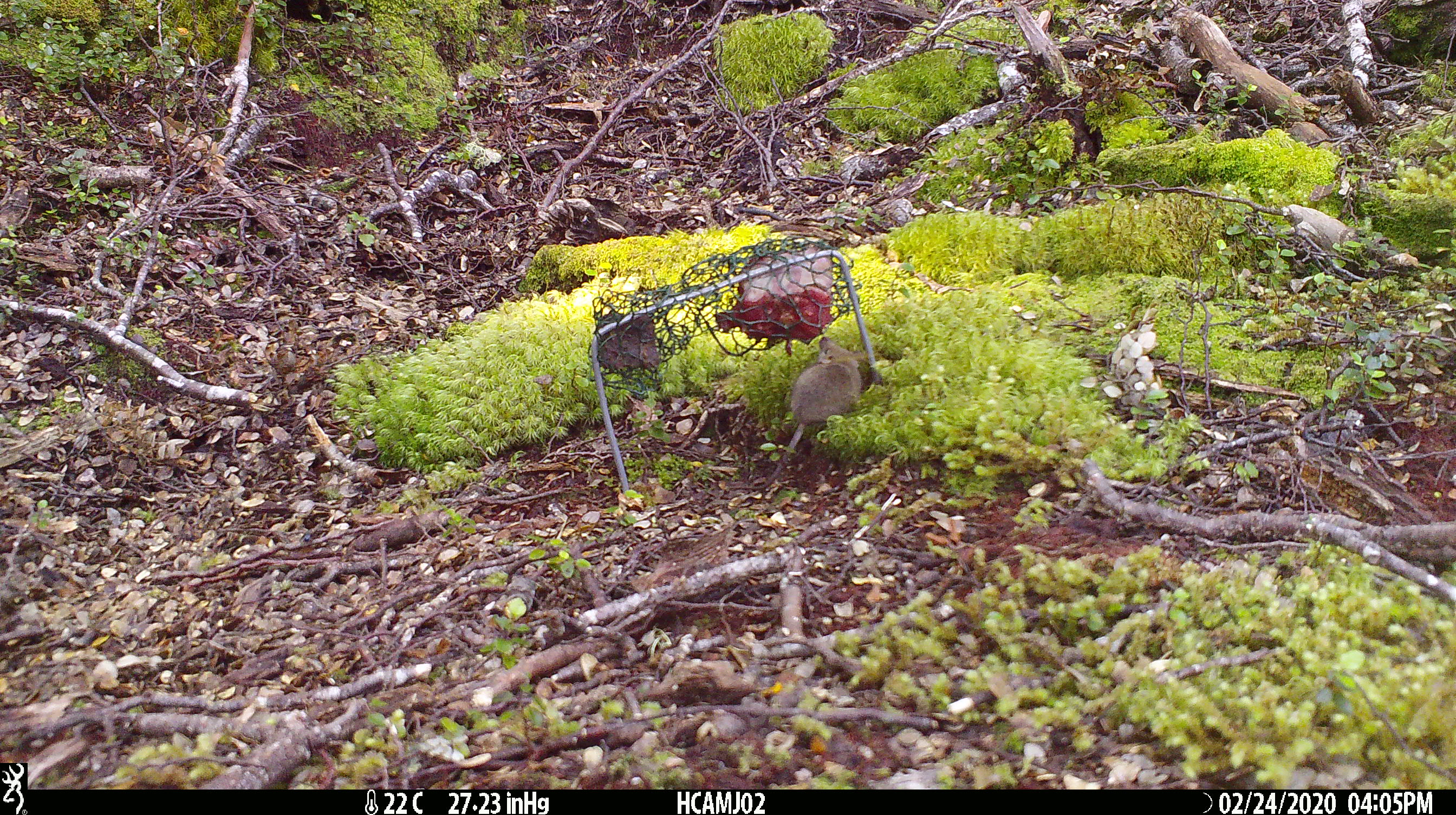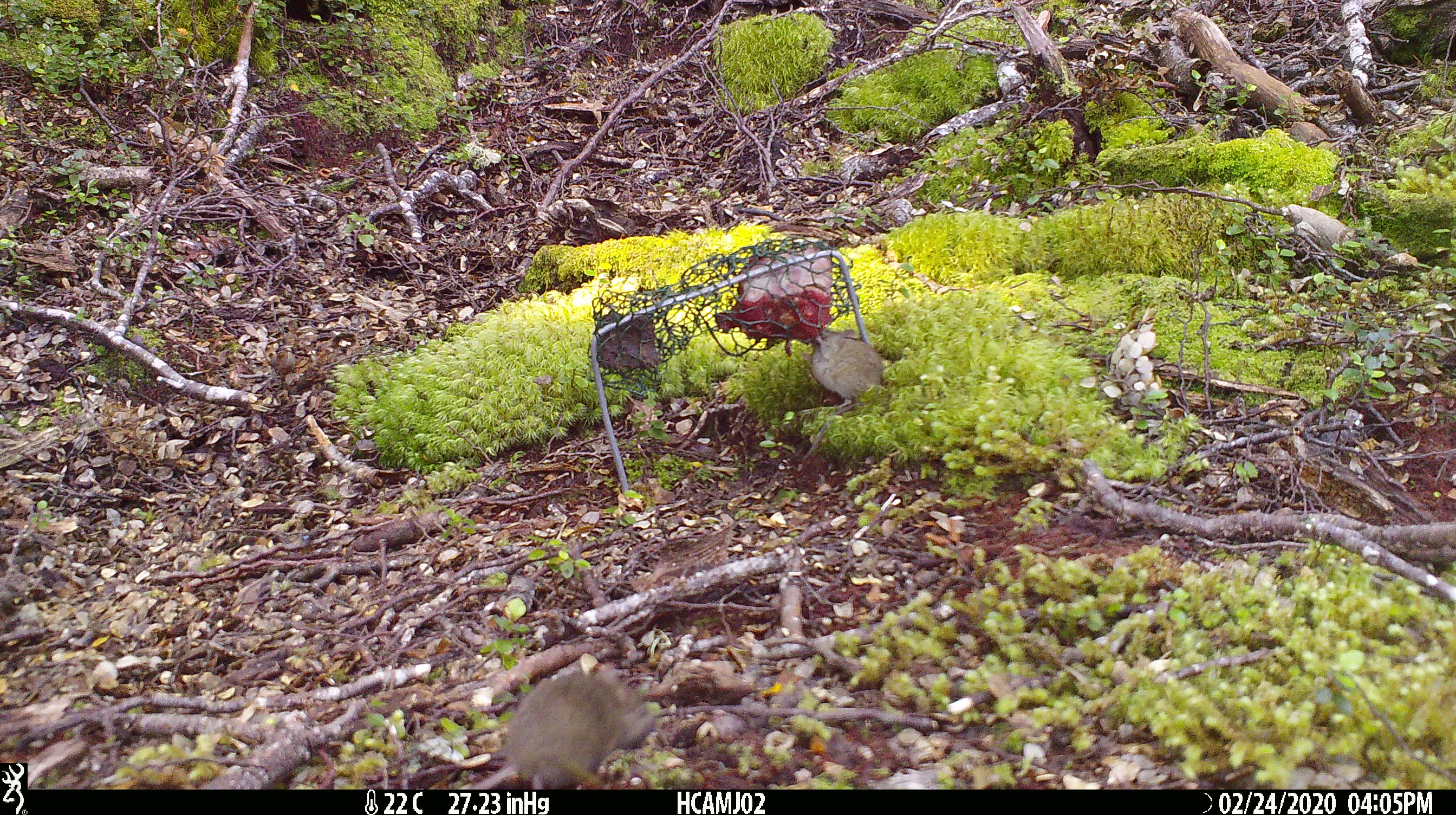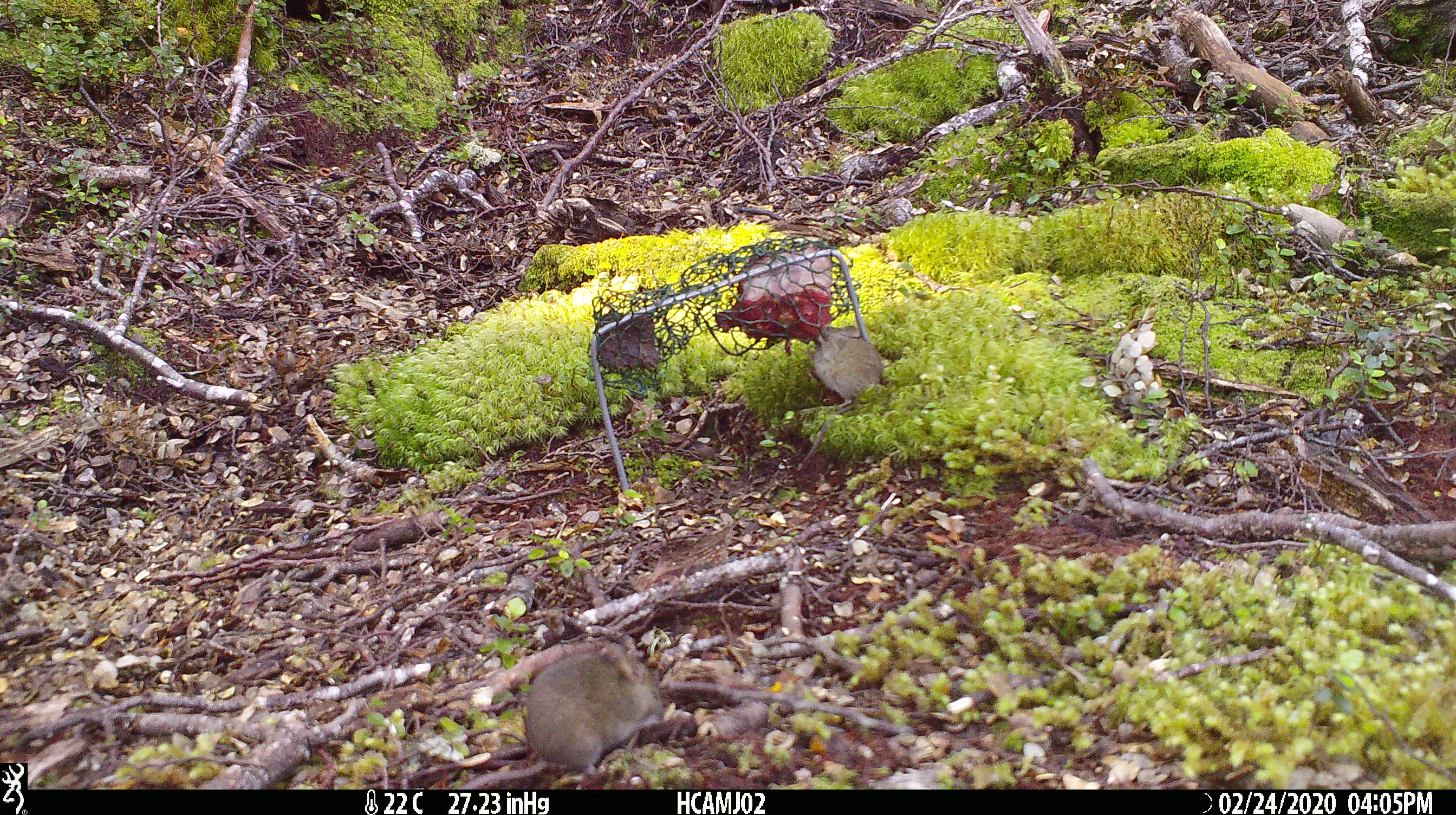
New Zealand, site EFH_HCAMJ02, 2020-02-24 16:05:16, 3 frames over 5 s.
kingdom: Animalia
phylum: Chordata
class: Mammalia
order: Rodentia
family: Muridae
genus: Mus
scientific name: Mus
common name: mouse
Mouse (Mus).